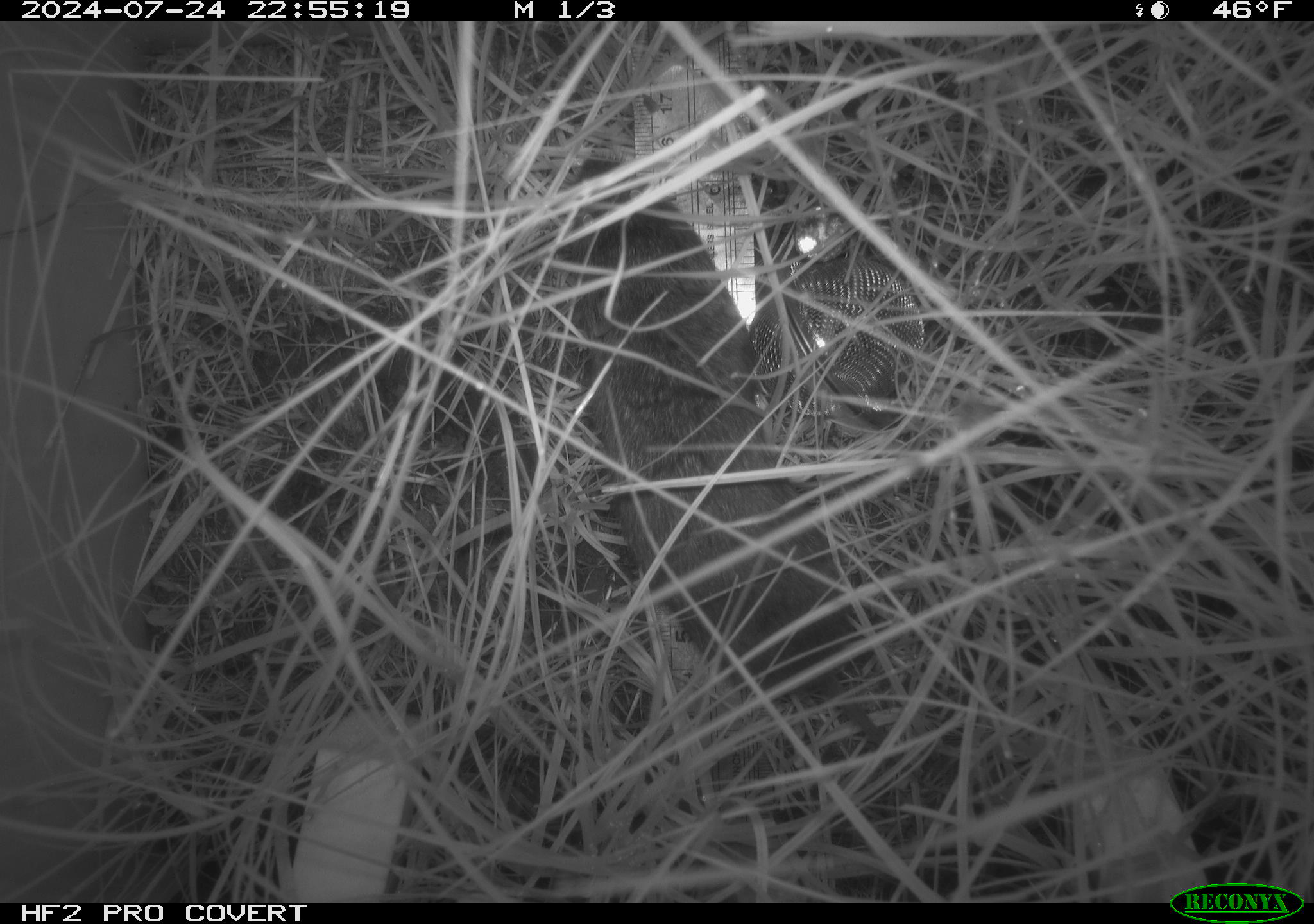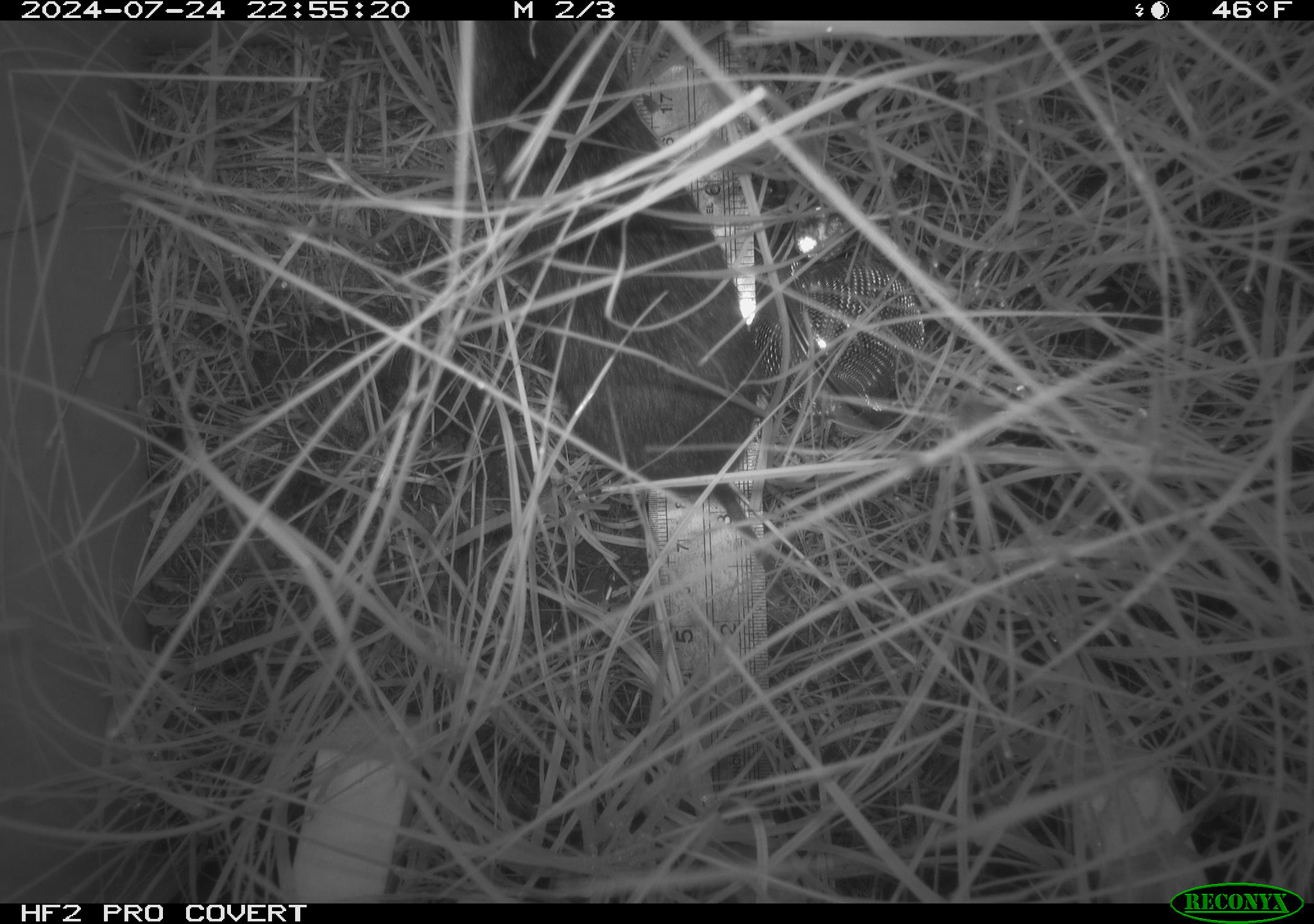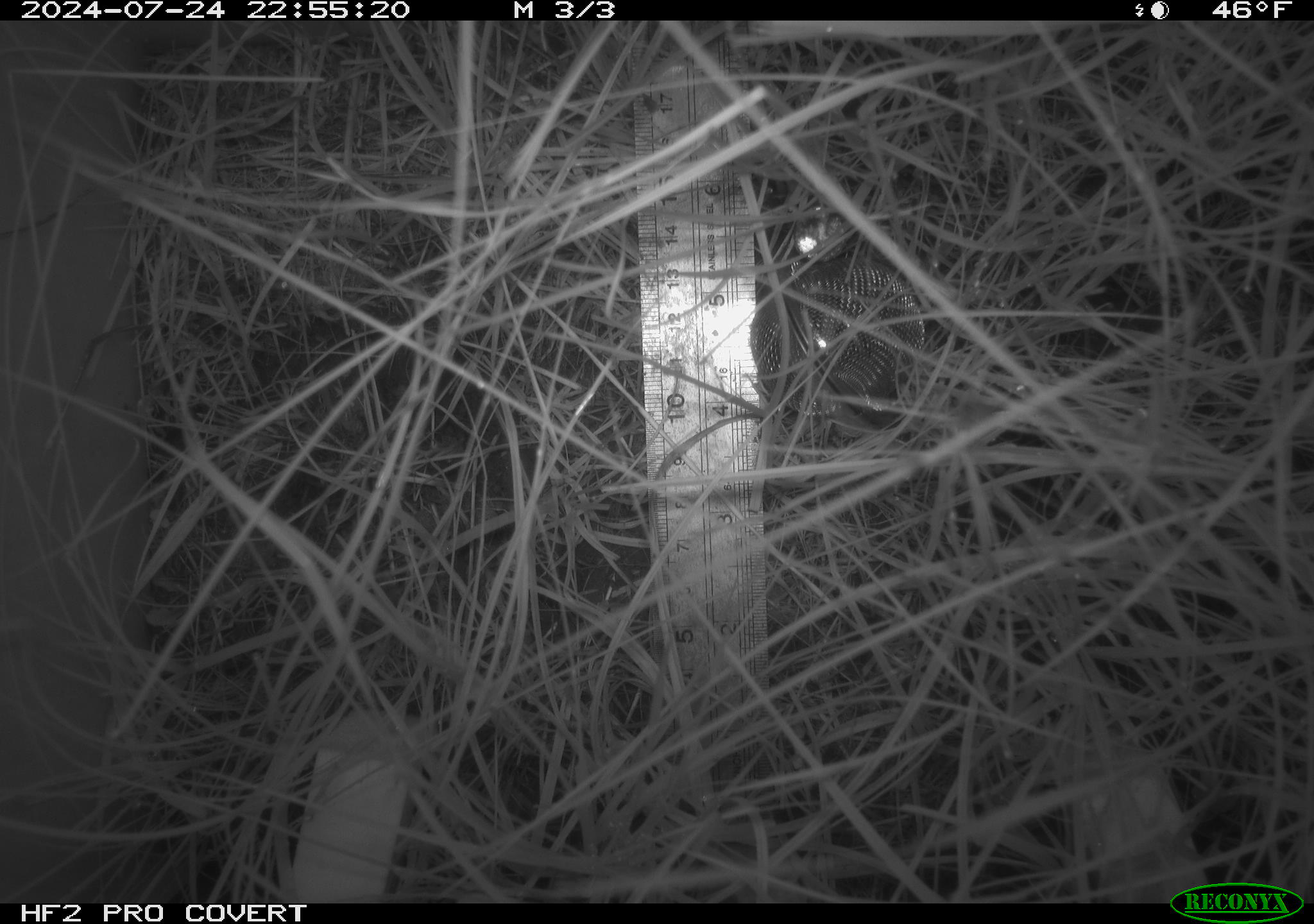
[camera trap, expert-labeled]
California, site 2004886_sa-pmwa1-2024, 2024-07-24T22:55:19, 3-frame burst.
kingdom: Animalia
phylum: Chordata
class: Mammalia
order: Rodentia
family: Cricetidae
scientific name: Arvicolinae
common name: voles, lemmings, and muskrats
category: arvicolinae subfamily